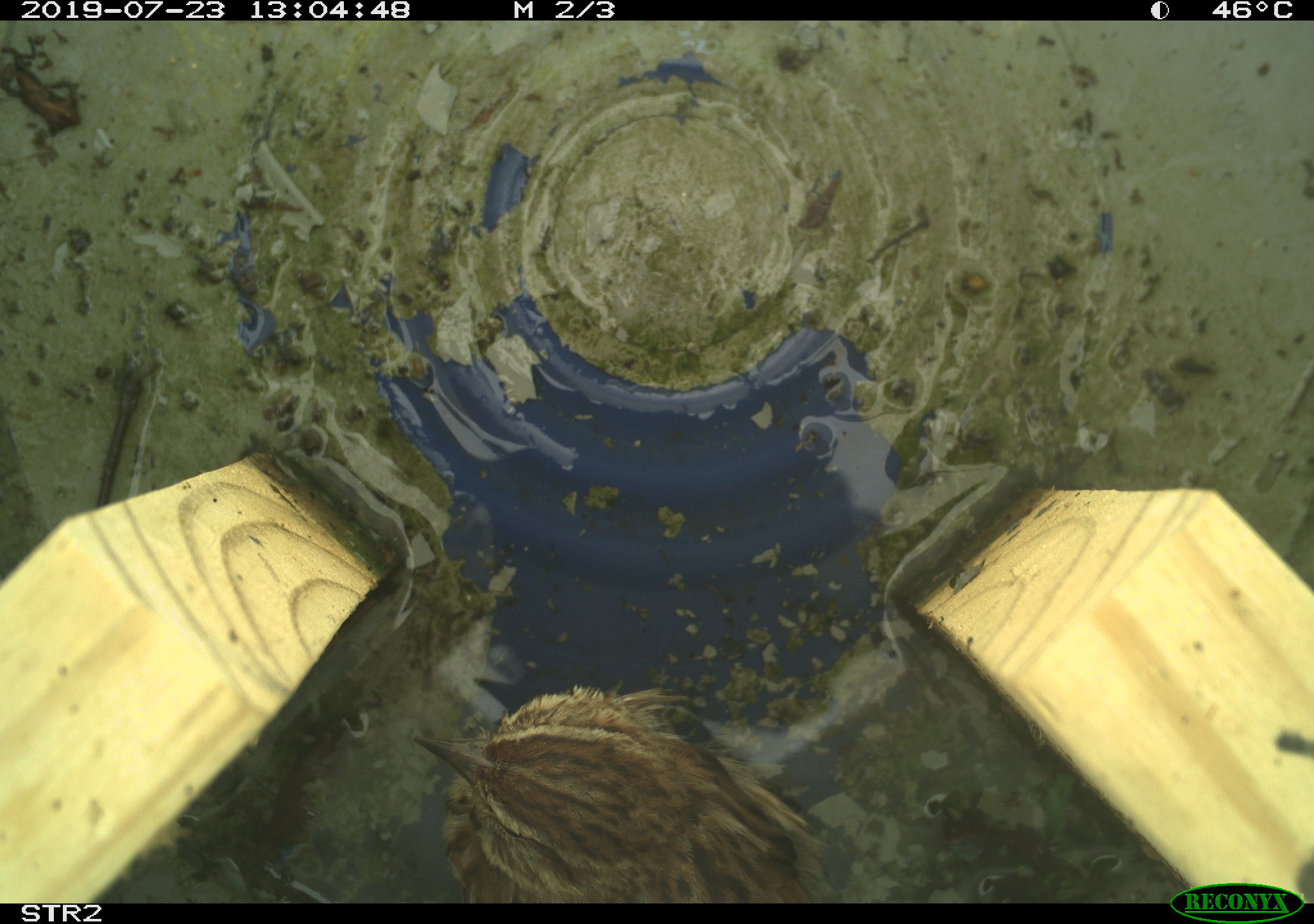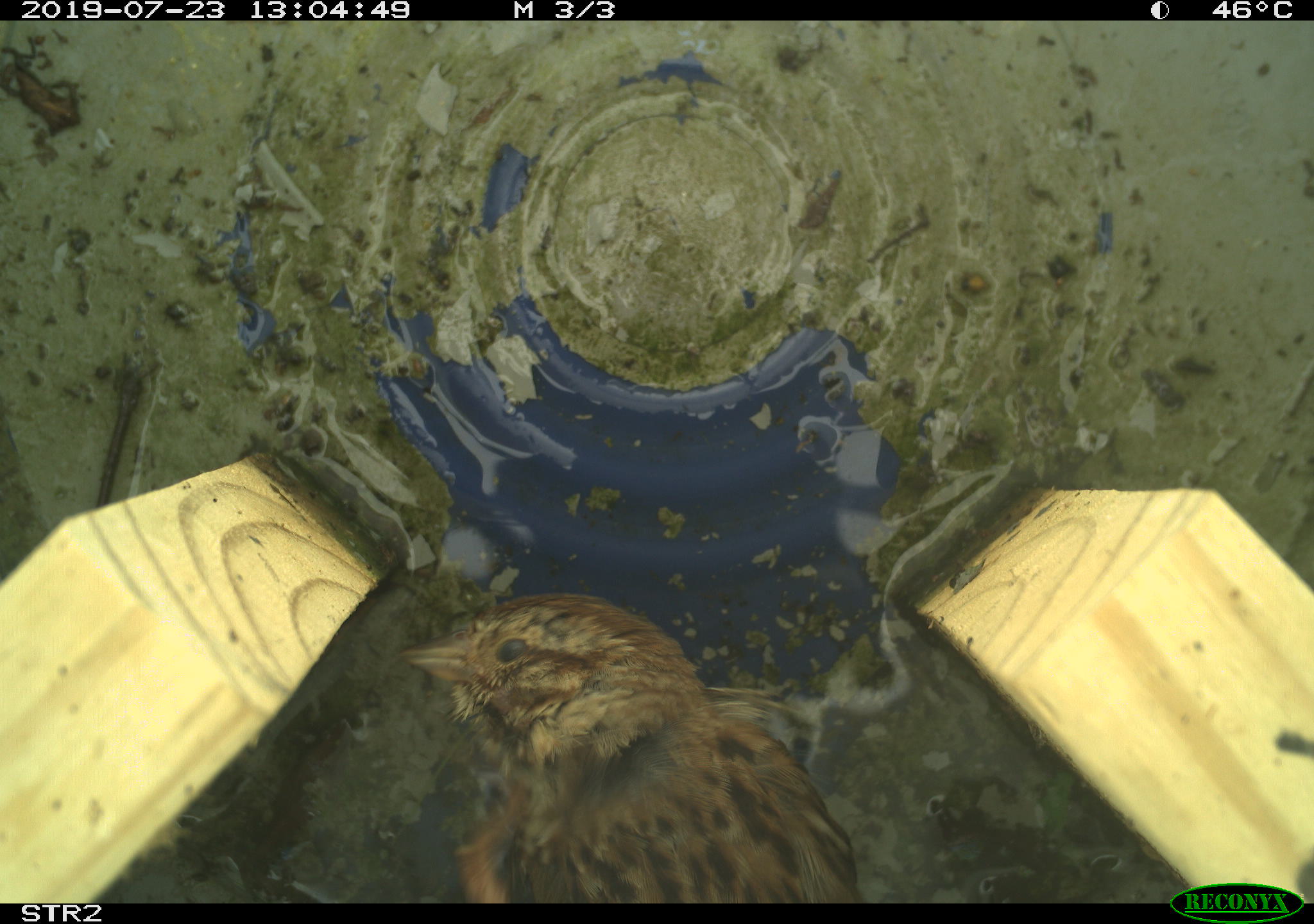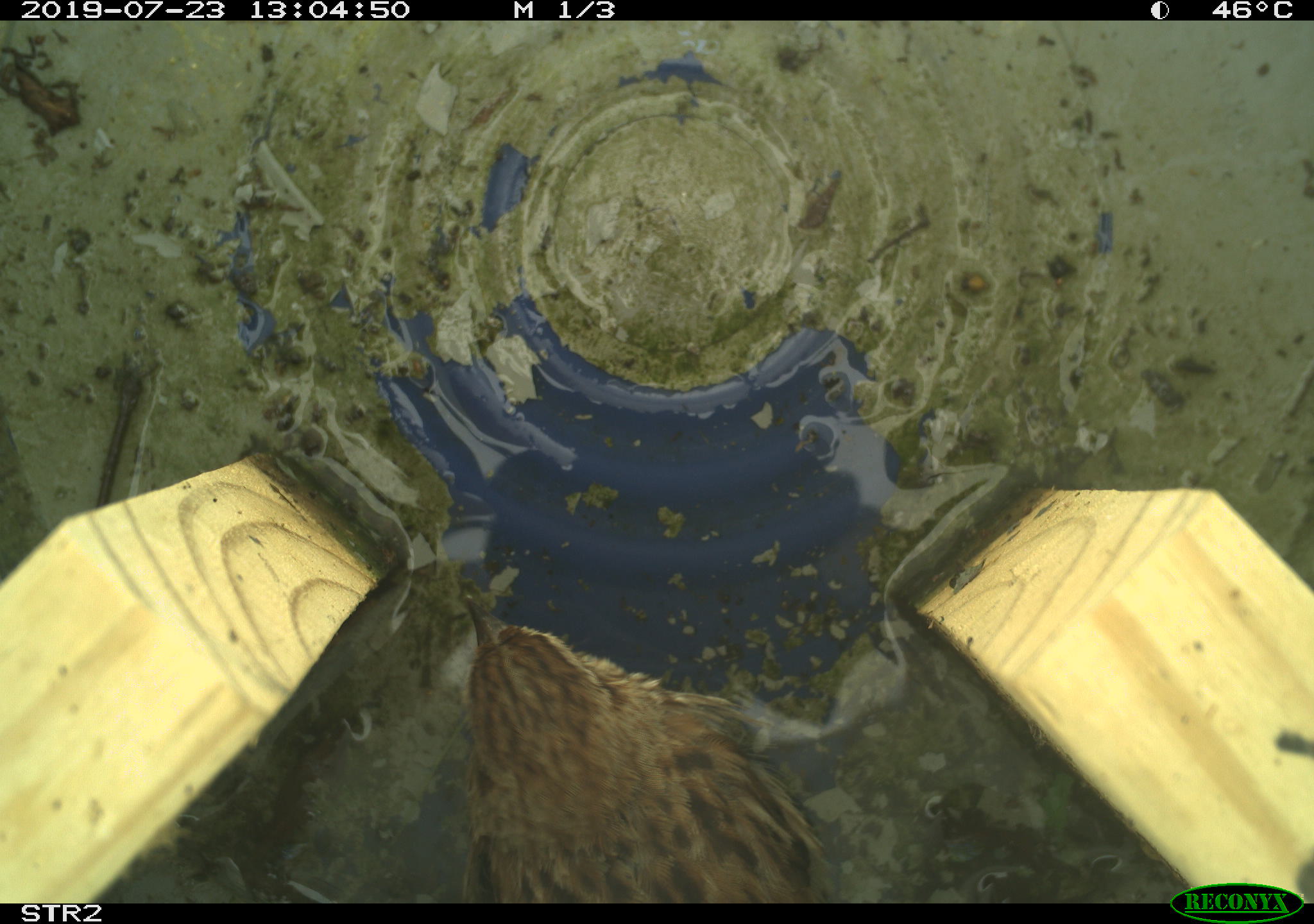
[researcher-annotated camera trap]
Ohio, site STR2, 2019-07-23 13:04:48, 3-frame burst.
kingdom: Animalia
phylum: Chordata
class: Aves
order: Passeriformes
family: Passerellidae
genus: Melospiza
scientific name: Melospiza melodia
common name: song sparrow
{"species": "song sparrow (Melospiza melodia)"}